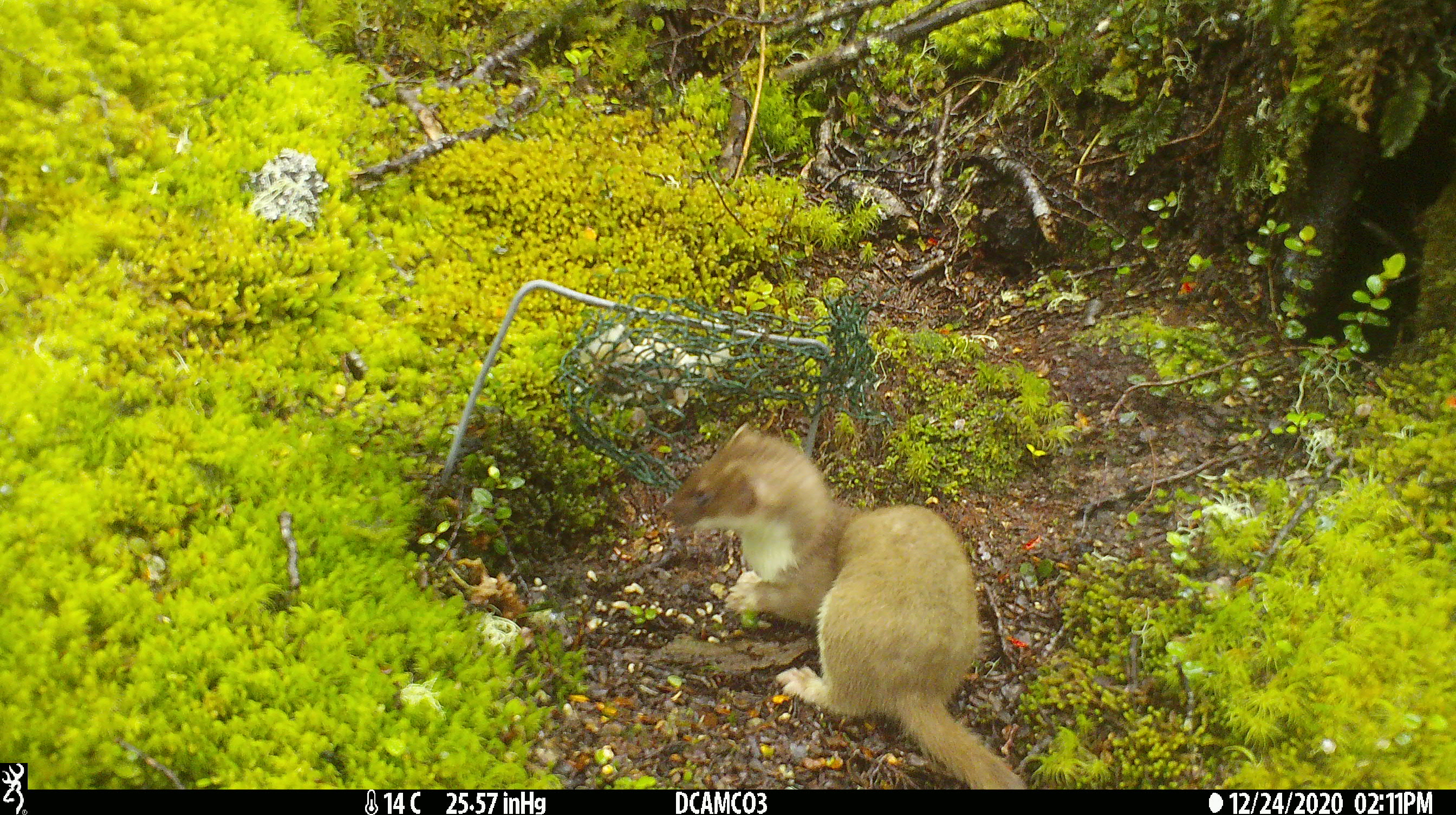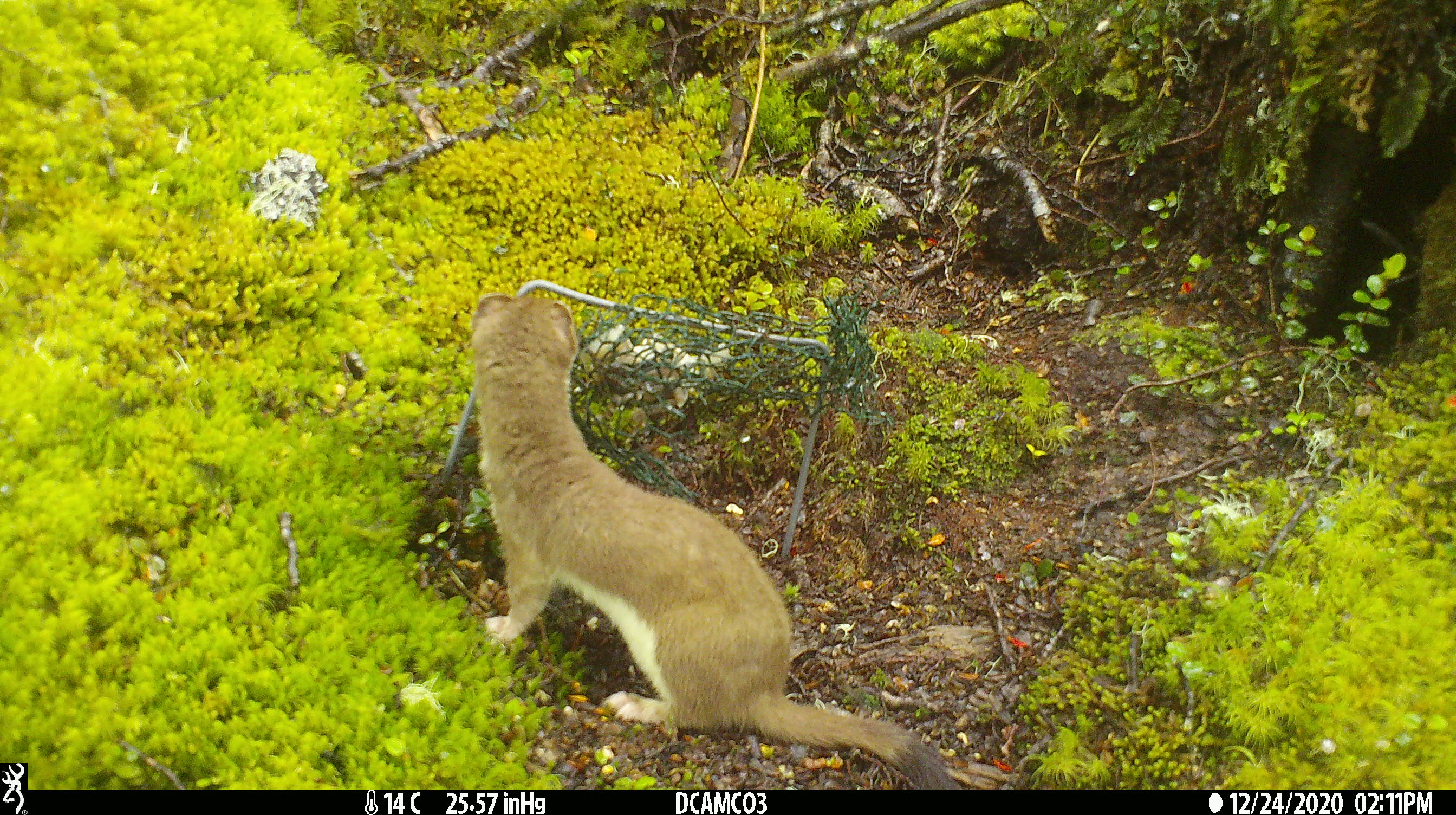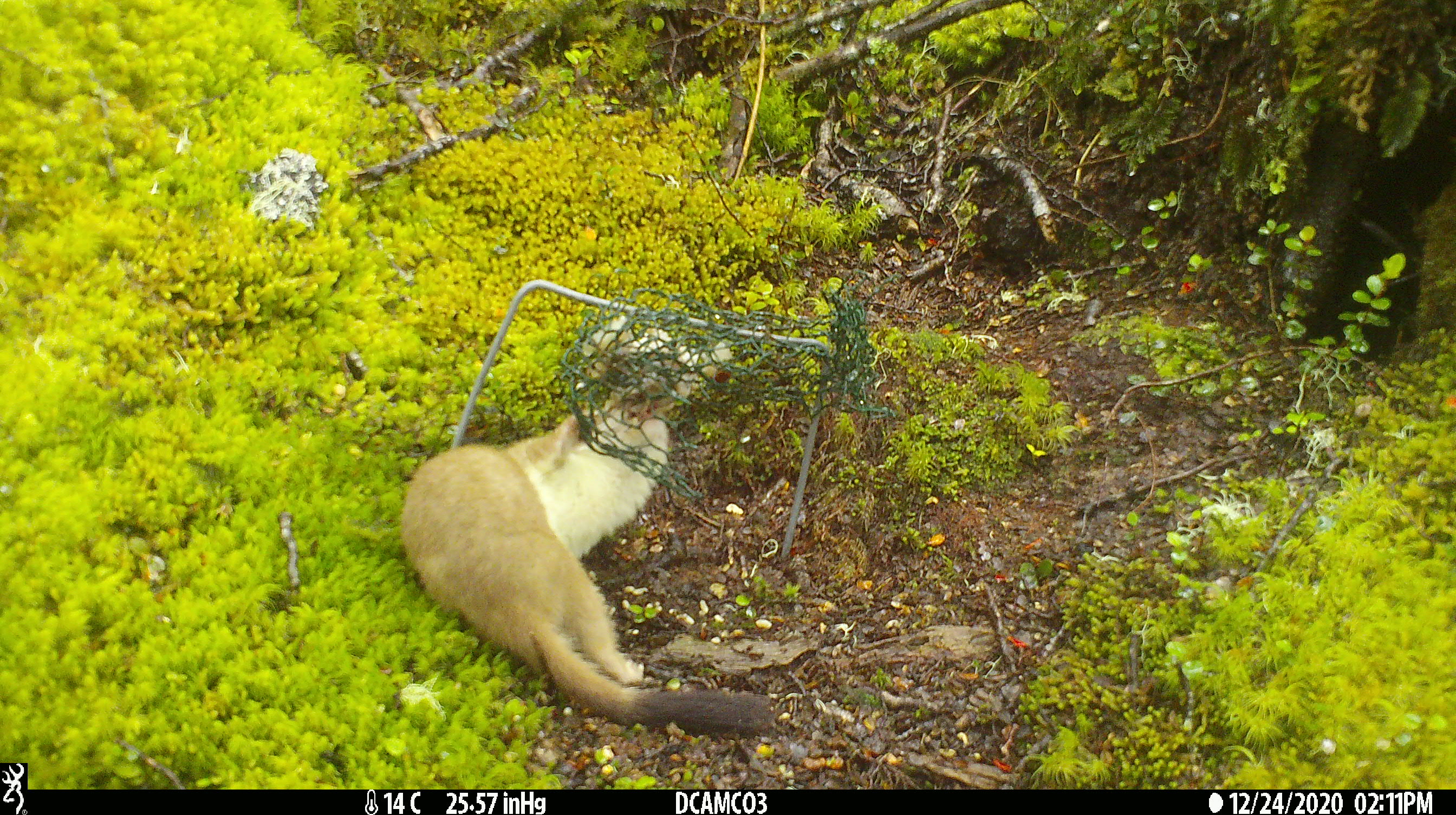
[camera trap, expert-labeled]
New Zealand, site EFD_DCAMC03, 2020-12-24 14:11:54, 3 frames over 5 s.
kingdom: Animalia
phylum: Chordata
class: Mammalia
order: Carnivora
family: Mustelidae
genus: Mustela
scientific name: Mustela erminea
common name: stoat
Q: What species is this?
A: Stoat (Mustela erminea).